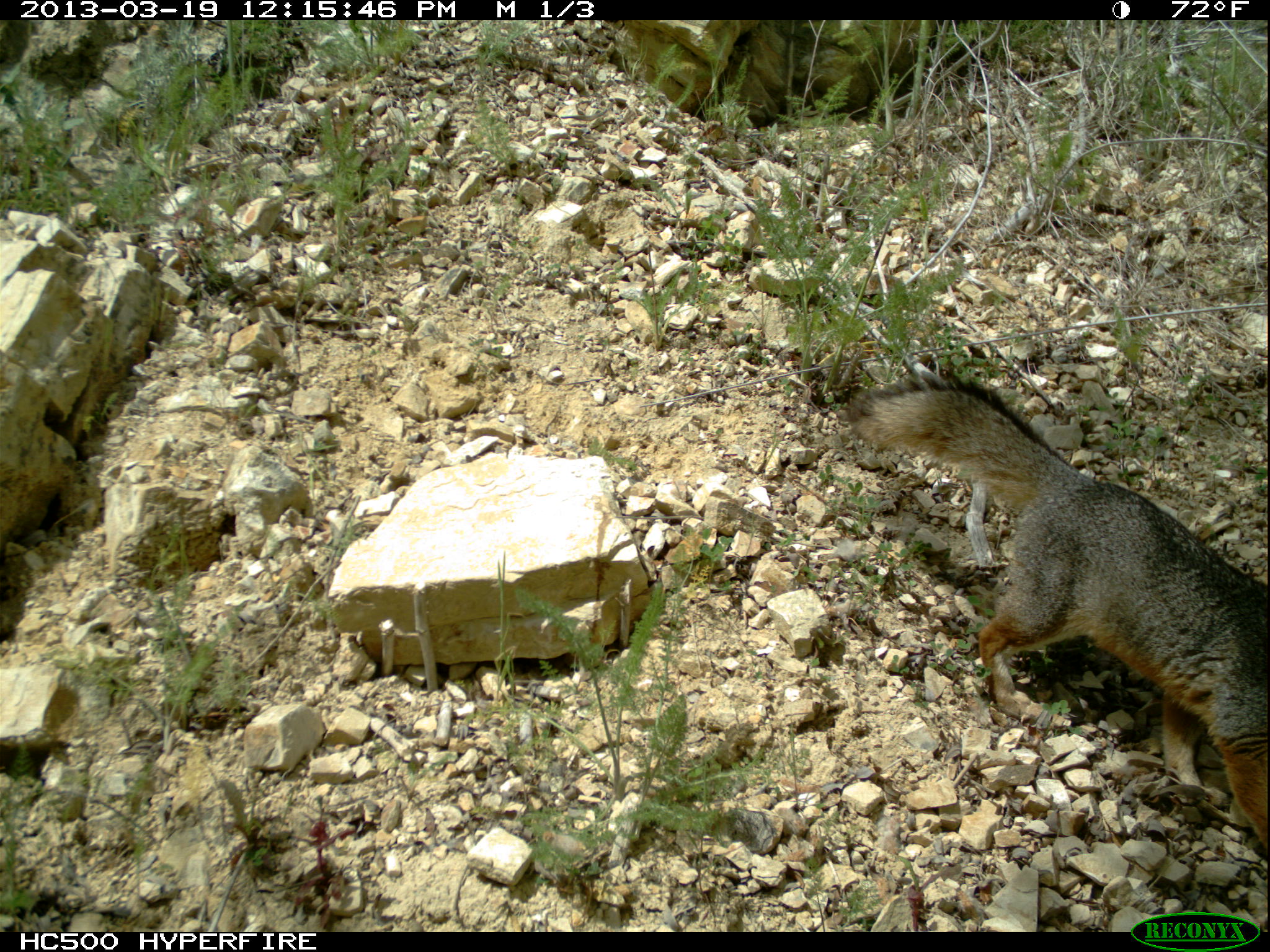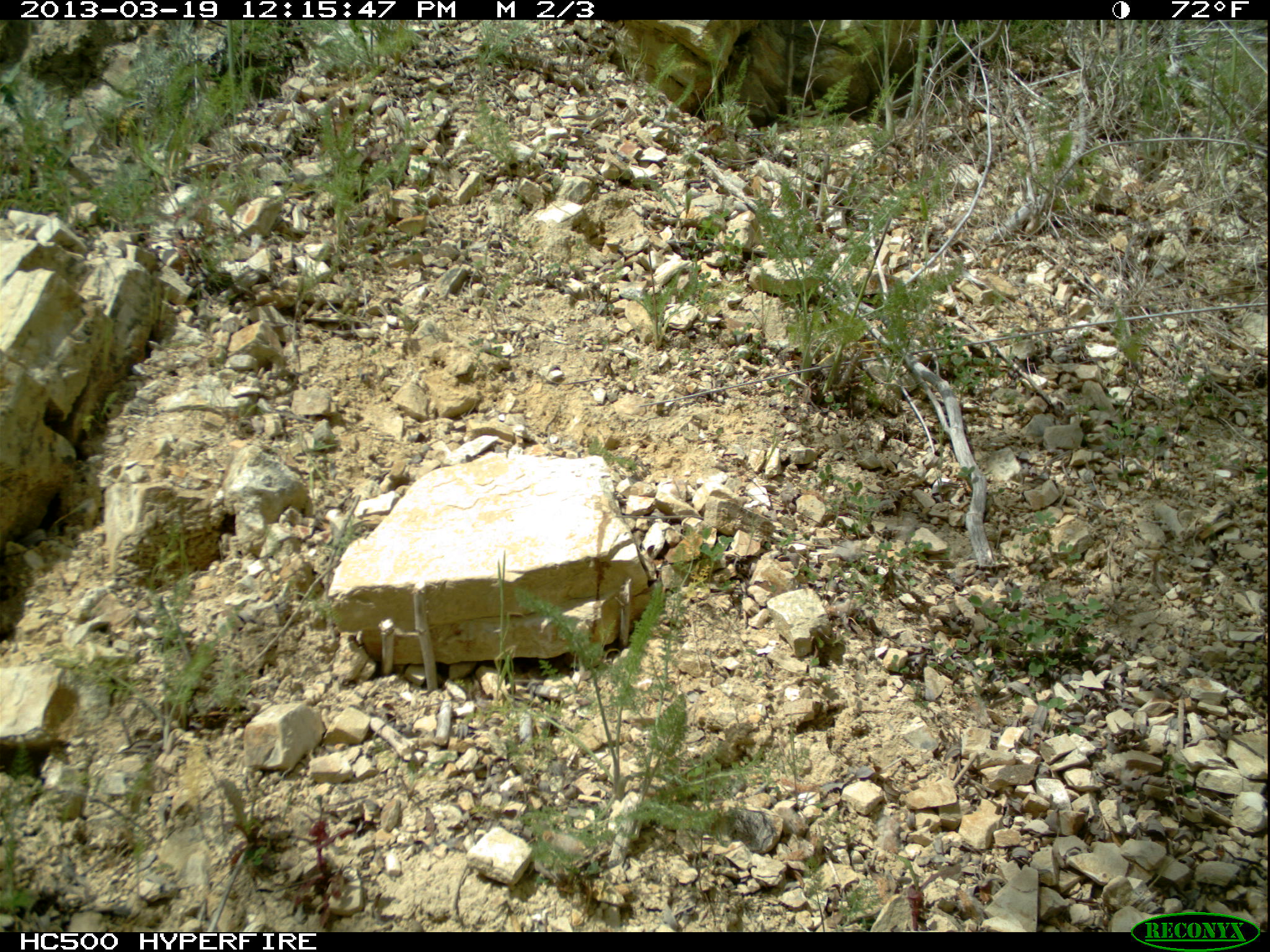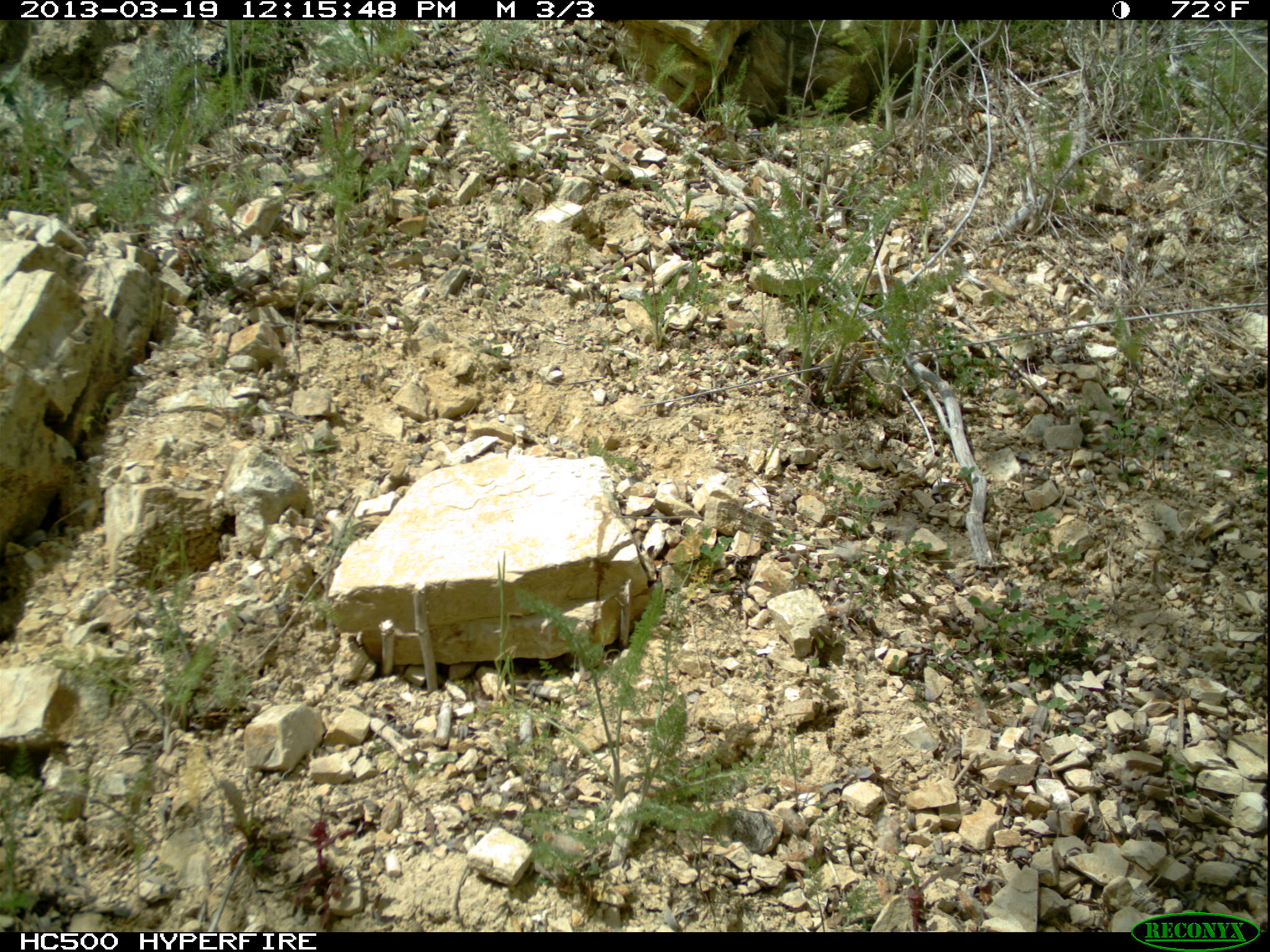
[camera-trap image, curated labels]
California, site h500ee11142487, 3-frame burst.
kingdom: Animalia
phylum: Chordata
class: Mammalia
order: Carnivora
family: Canidae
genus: Urocyon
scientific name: Urocyon littoralis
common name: island fox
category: fox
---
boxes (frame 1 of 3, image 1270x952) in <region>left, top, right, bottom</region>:
fox: <region>846, 367, 1269, 847</region>